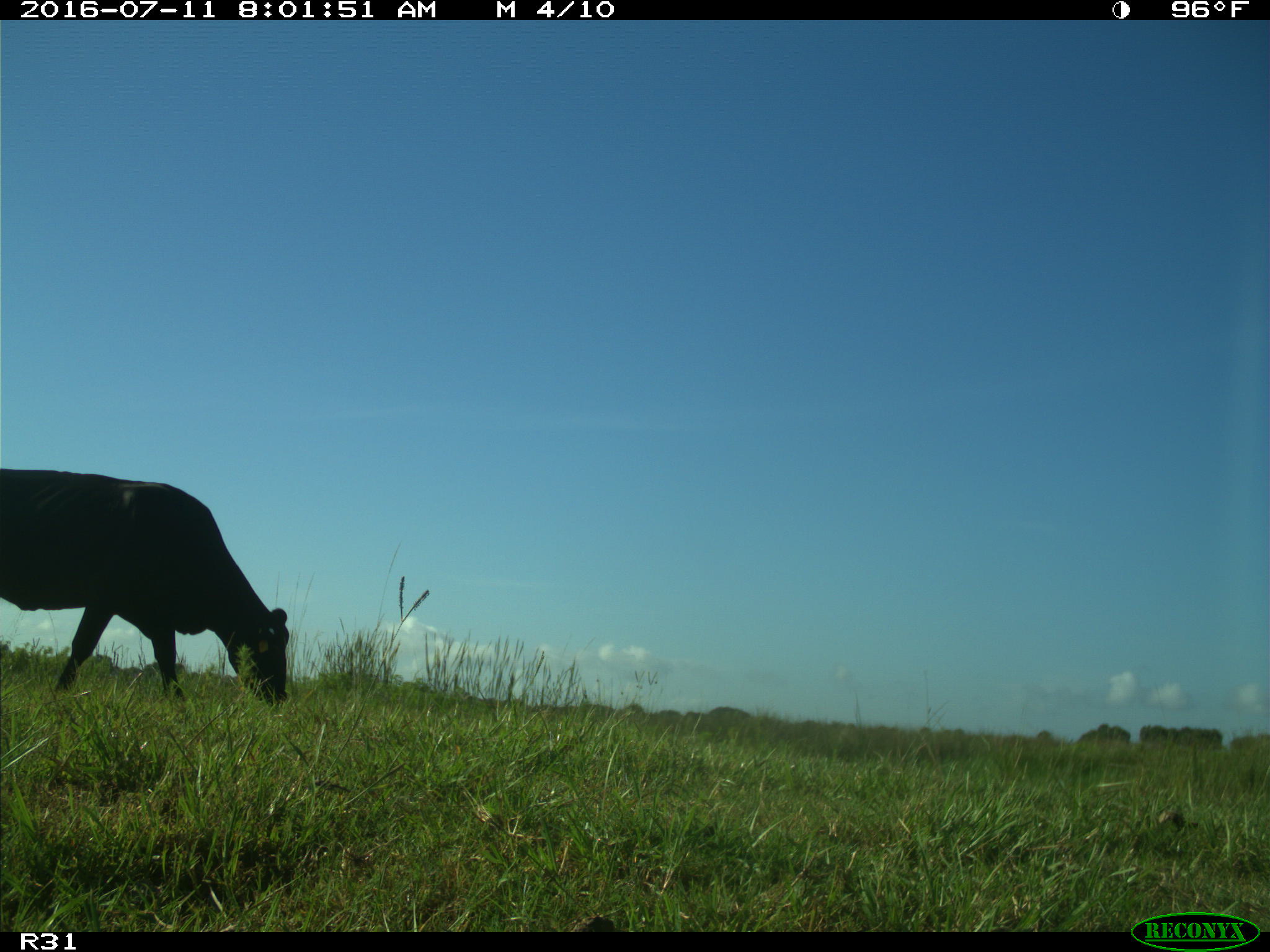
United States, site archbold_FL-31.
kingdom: Animalia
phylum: Chordata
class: Mammalia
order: Artiodactyla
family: Bovidae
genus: Bos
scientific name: Bos taurus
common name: domestic cow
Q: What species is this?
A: Bos taurus (domestic cow).